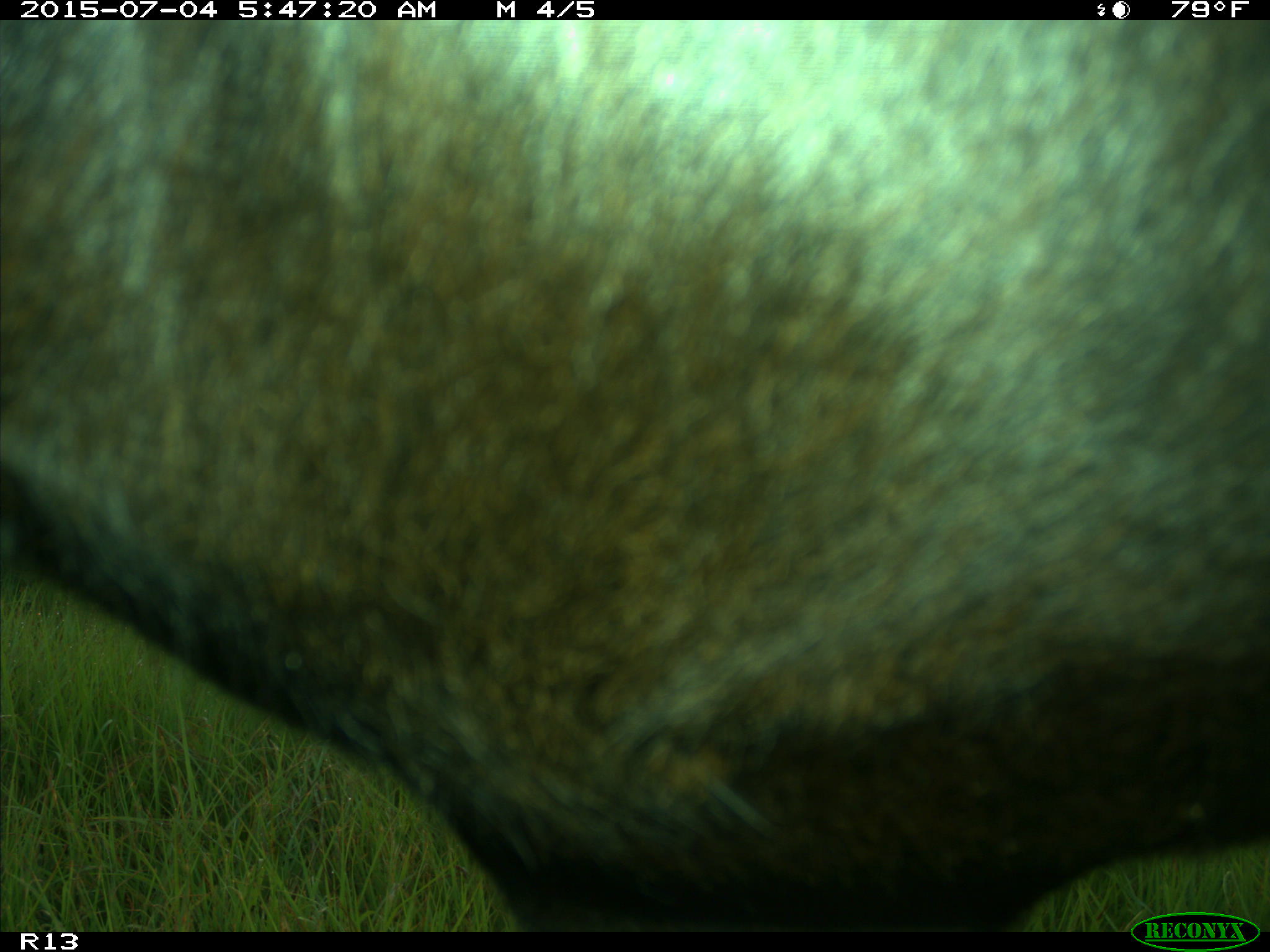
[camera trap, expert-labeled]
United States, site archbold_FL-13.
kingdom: Animalia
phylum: Chordata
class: Mammalia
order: Artiodactyla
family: Bovidae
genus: Bos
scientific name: Bos taurus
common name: domestic cow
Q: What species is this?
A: Bos taurus (domestic cow).